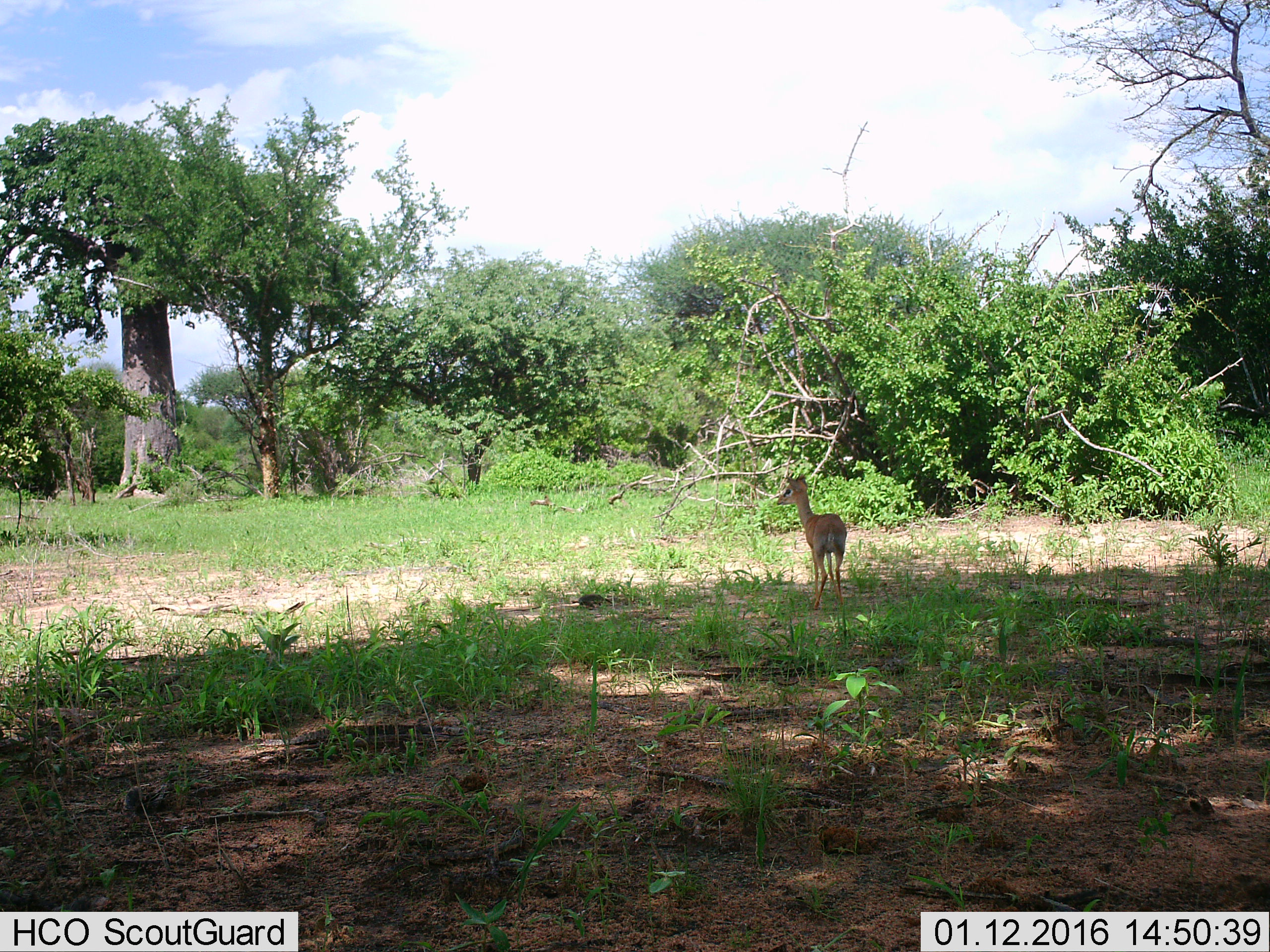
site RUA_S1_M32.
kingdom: Animalia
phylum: Chordata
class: Mammalia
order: Artiodactyla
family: Bovidae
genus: Madoqua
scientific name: Madoqua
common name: dik-dik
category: dikdik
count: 1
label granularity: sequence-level